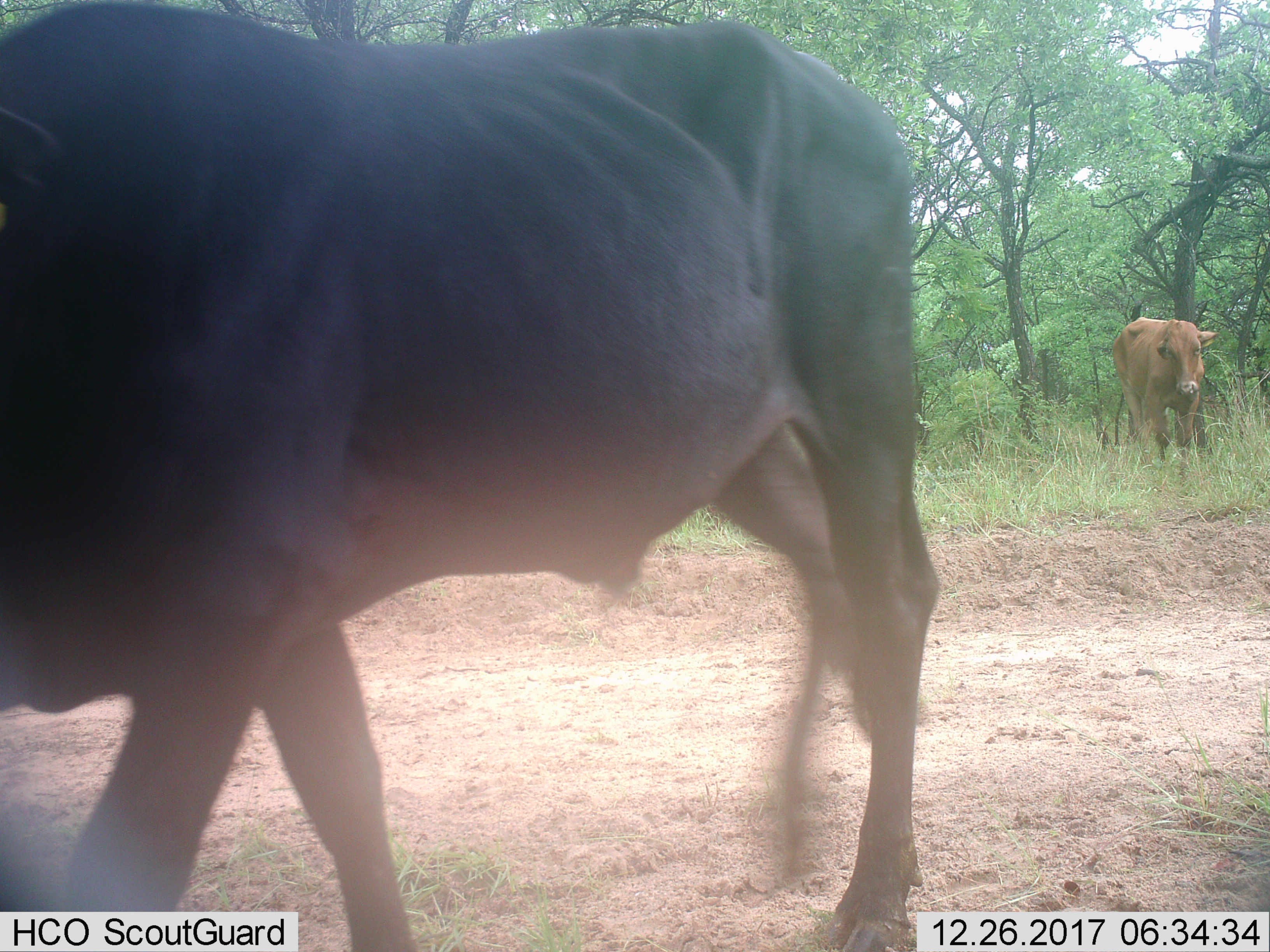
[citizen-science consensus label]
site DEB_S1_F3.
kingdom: Animalia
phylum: Chordata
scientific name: Vertebrata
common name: domestic animal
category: domesticanimal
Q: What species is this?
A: Domesticanimal (domestic animal) (Vertebrata).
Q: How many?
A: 2.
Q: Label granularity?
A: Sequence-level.